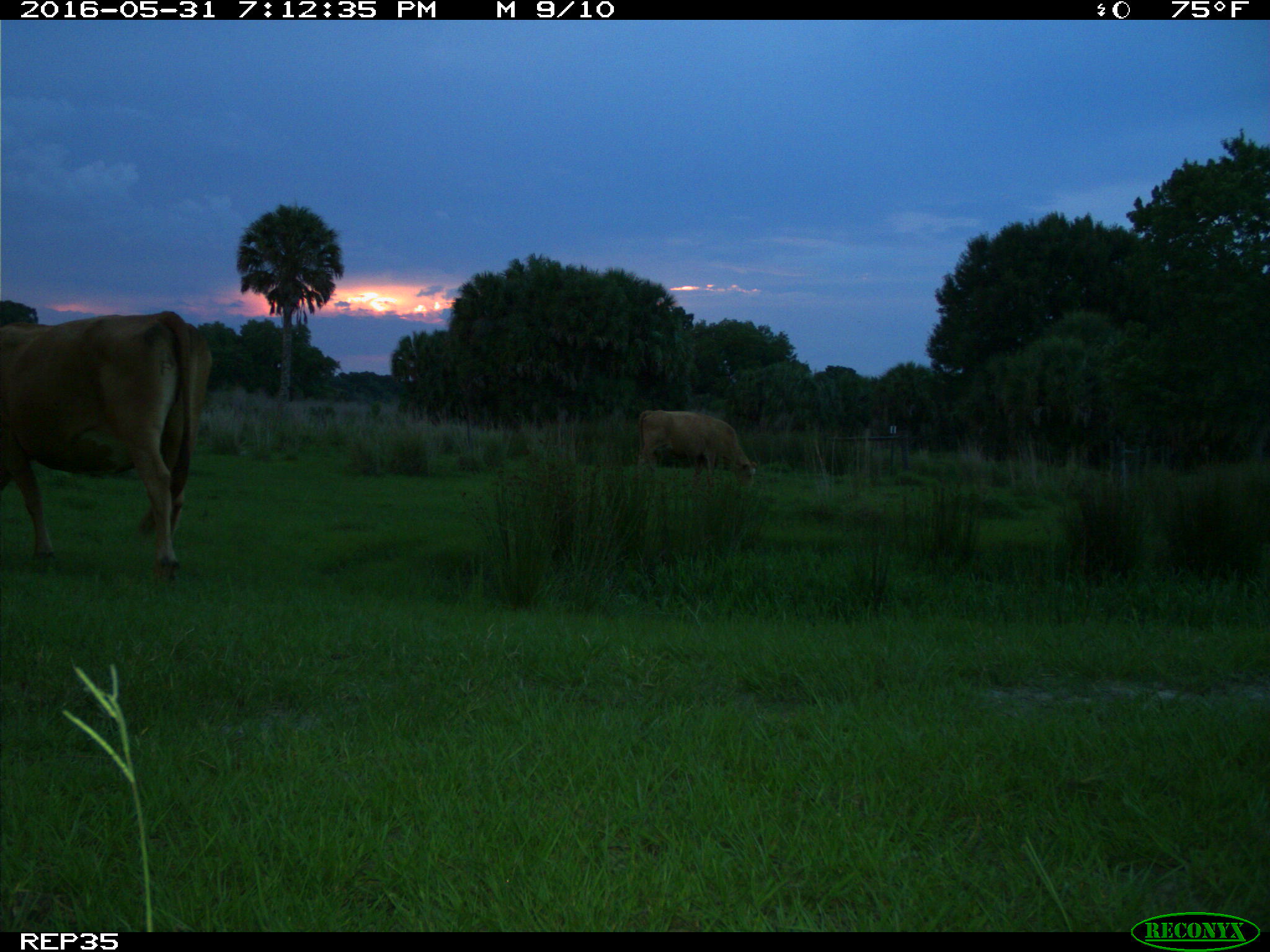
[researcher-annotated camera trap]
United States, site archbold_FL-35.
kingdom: Animalia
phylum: Chordata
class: Mammalia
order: Artiodactyla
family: Bovidae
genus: Bos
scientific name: Bos taurus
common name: domestic cow